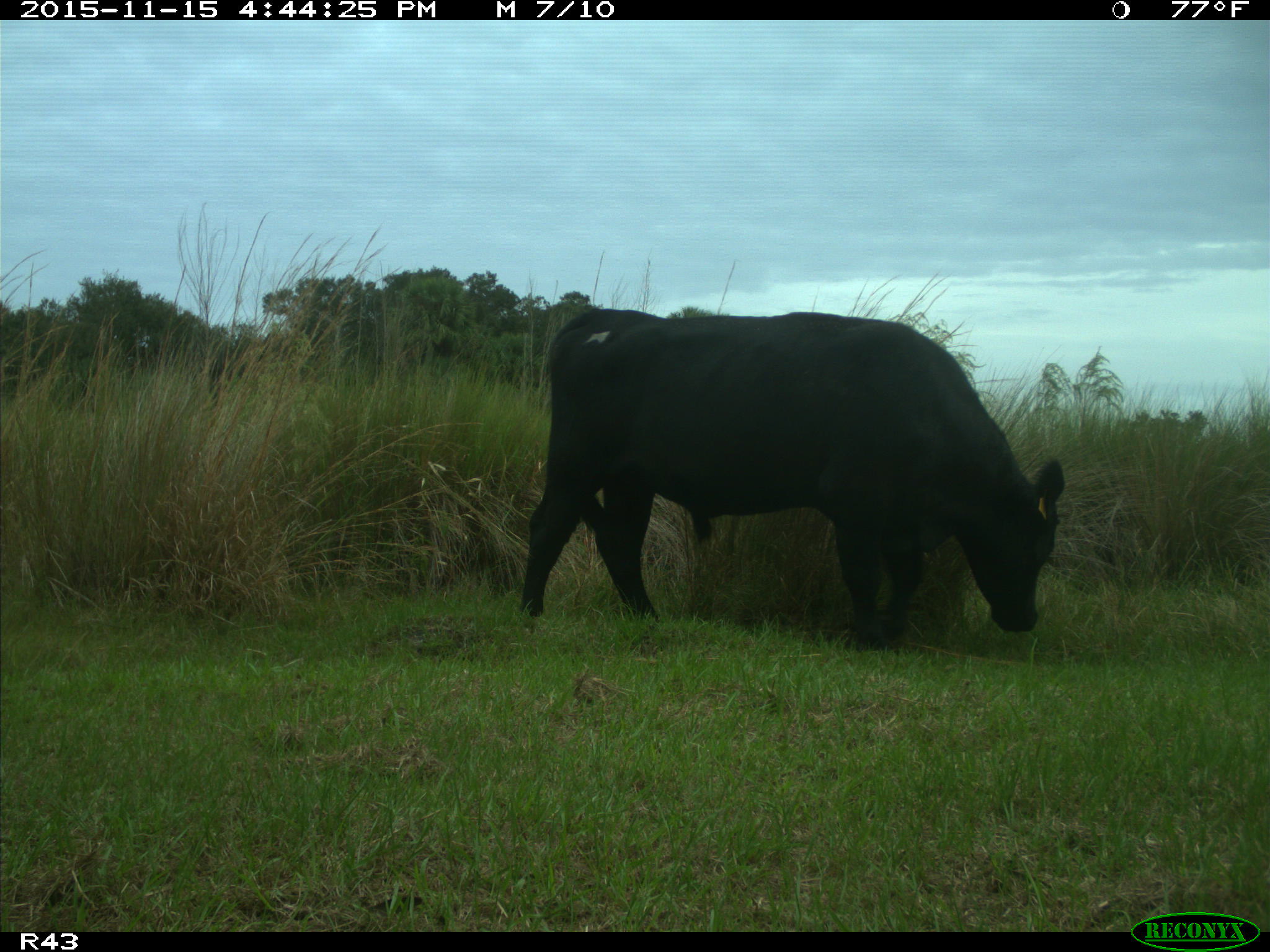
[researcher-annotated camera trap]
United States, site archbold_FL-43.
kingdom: Animalia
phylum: Chordata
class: Mammalia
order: Artiodactyla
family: Bovidae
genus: Bos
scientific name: Bos taurus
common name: domestic cow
Bos taurus (domestic cow).